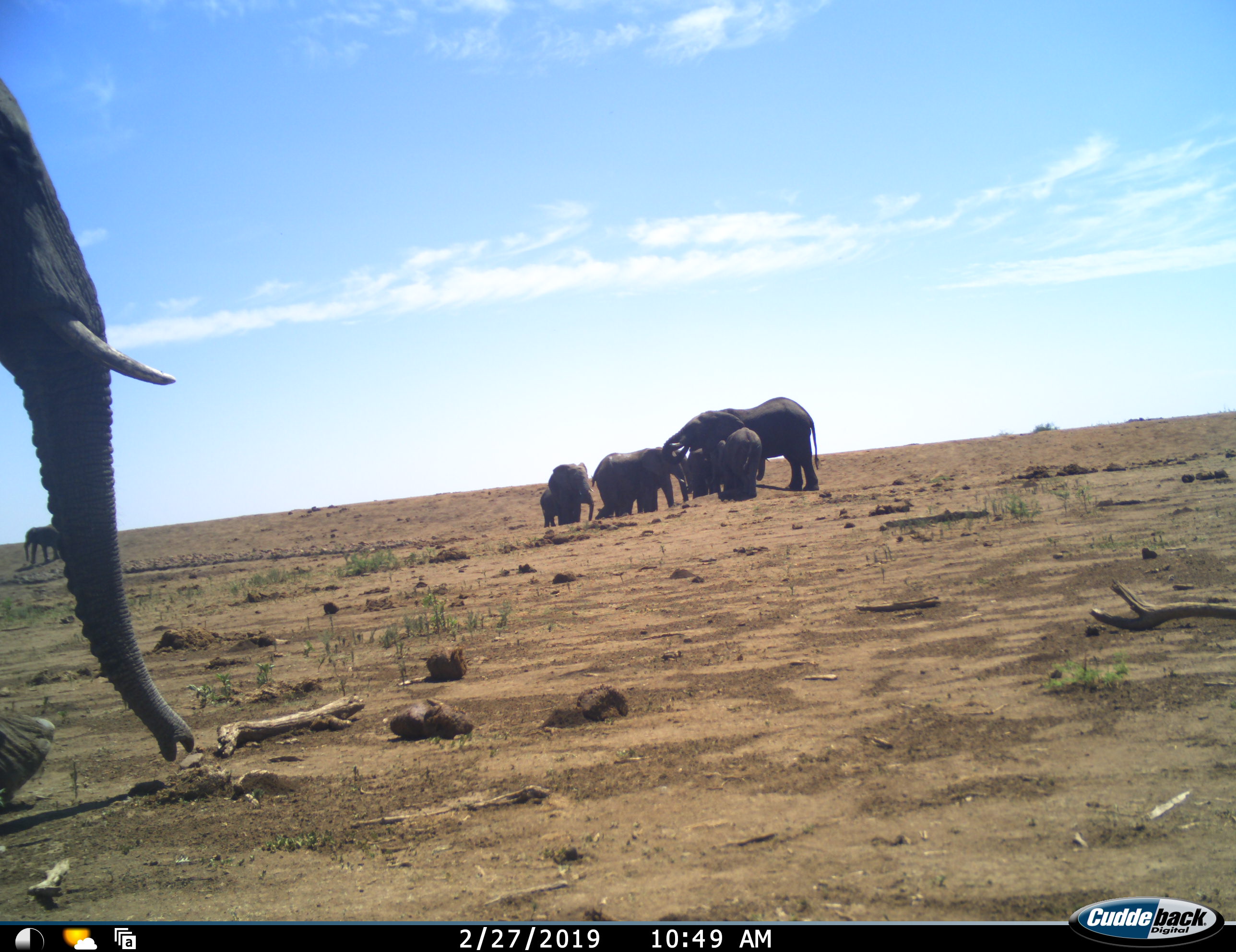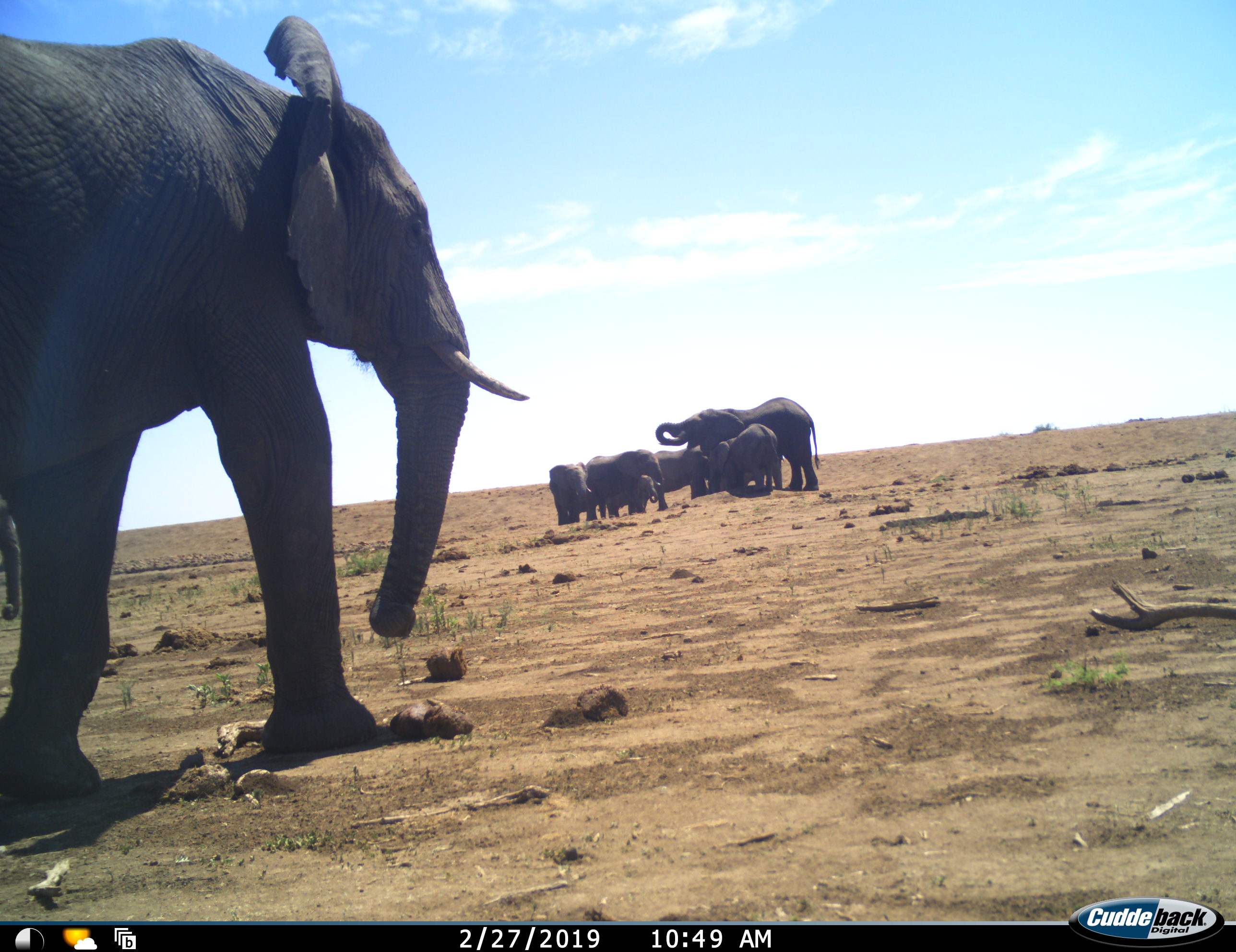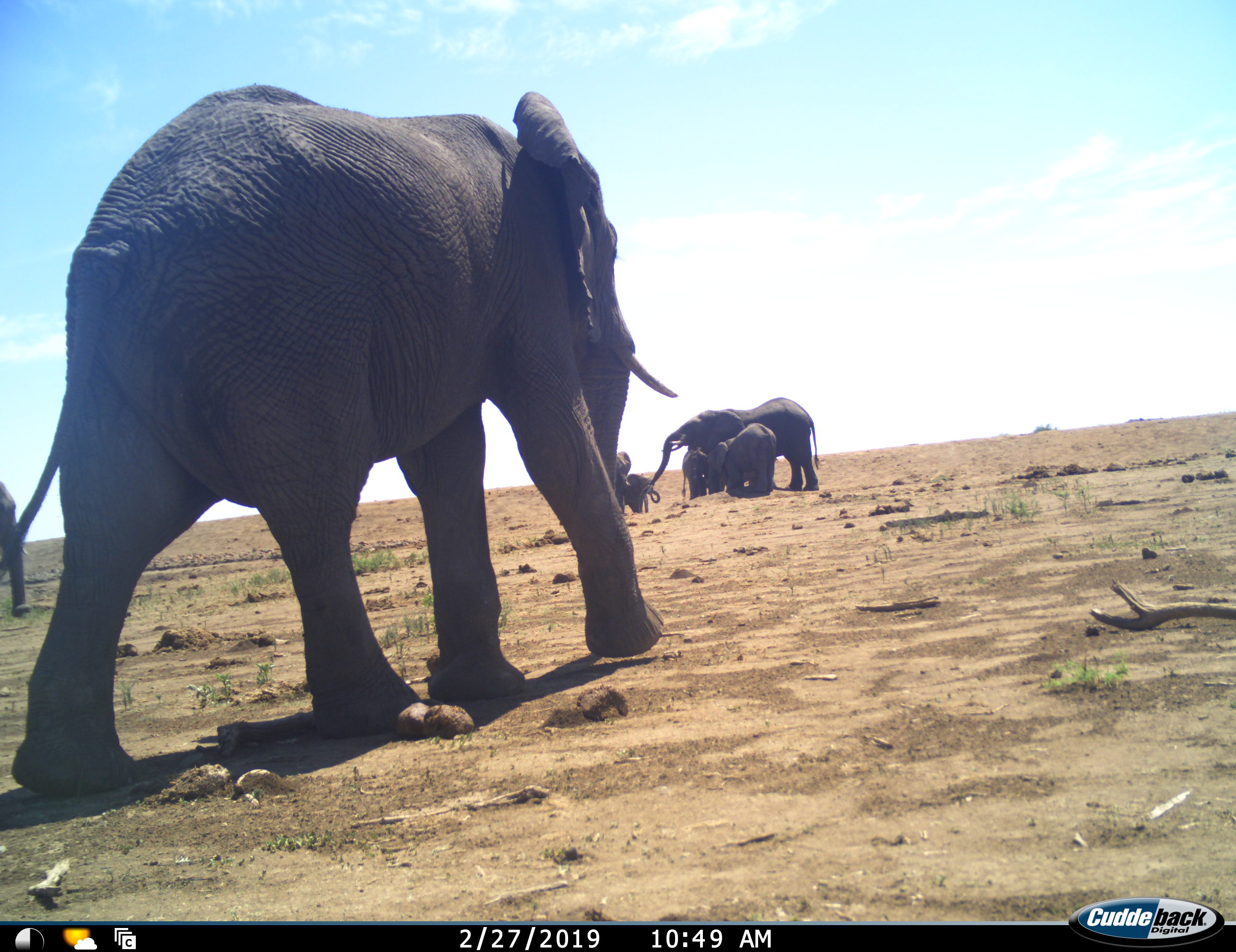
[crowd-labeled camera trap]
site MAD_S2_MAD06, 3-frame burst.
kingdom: Animalia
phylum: Chordata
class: Mammalia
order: Proboscidea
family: Elephantidae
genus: Loxodonta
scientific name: Loxodonta africana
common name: african bush elephant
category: elephant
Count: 8.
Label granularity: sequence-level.